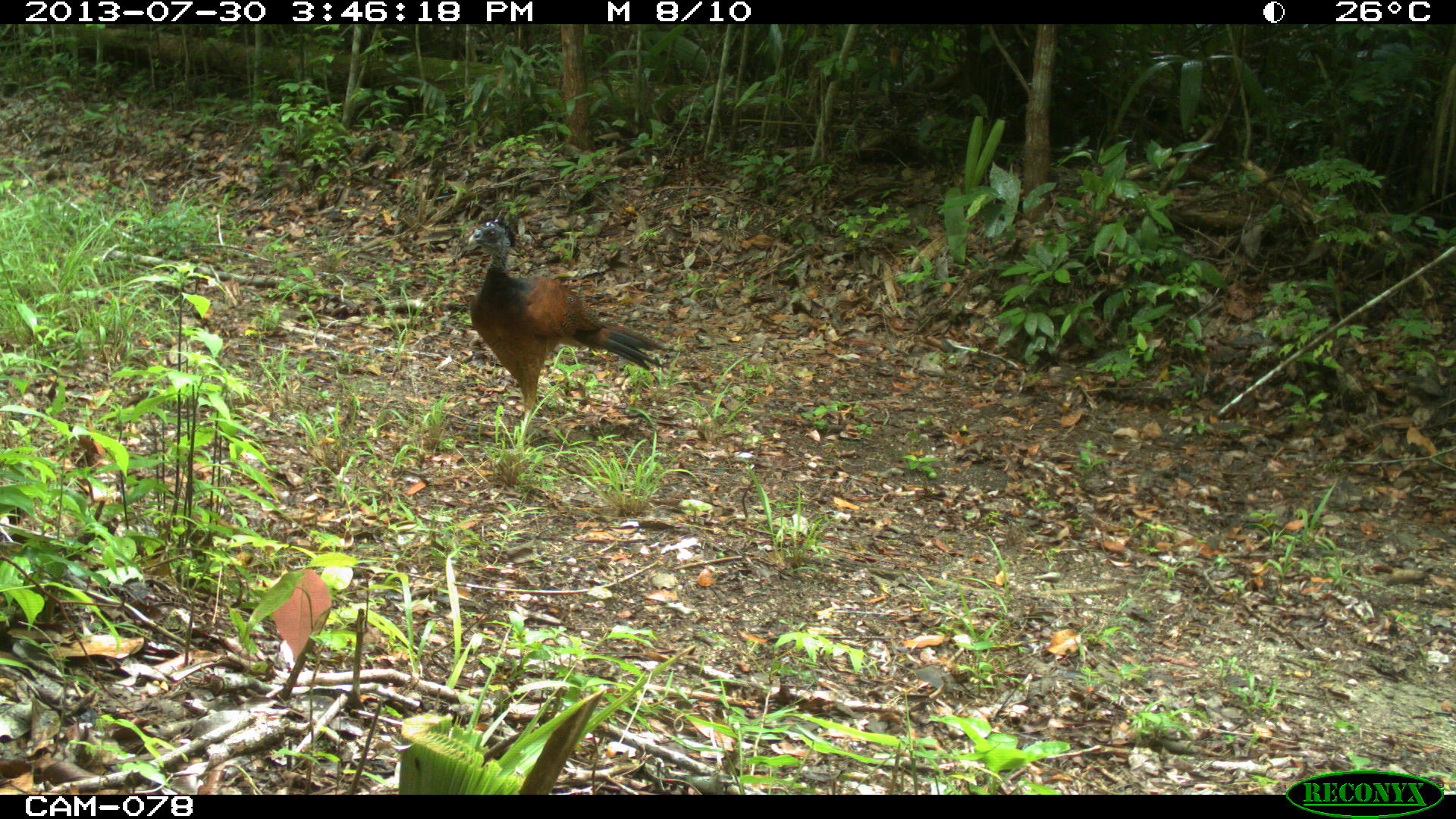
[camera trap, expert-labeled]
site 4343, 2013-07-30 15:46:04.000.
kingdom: Animalia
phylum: Chordata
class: Aves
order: Galliformes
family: Cracidae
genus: Crax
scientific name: Crax rubra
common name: great curassow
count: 2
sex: female